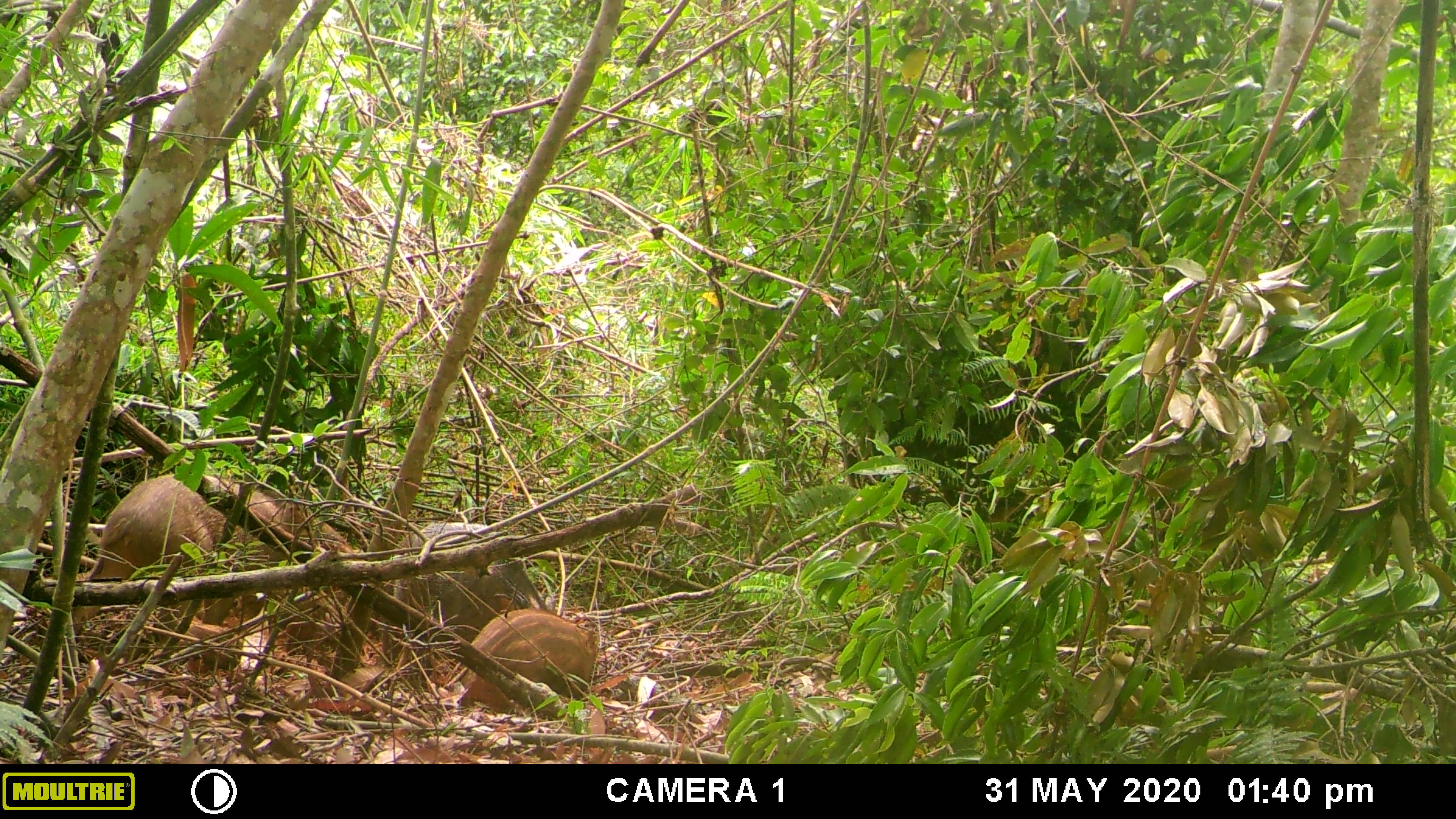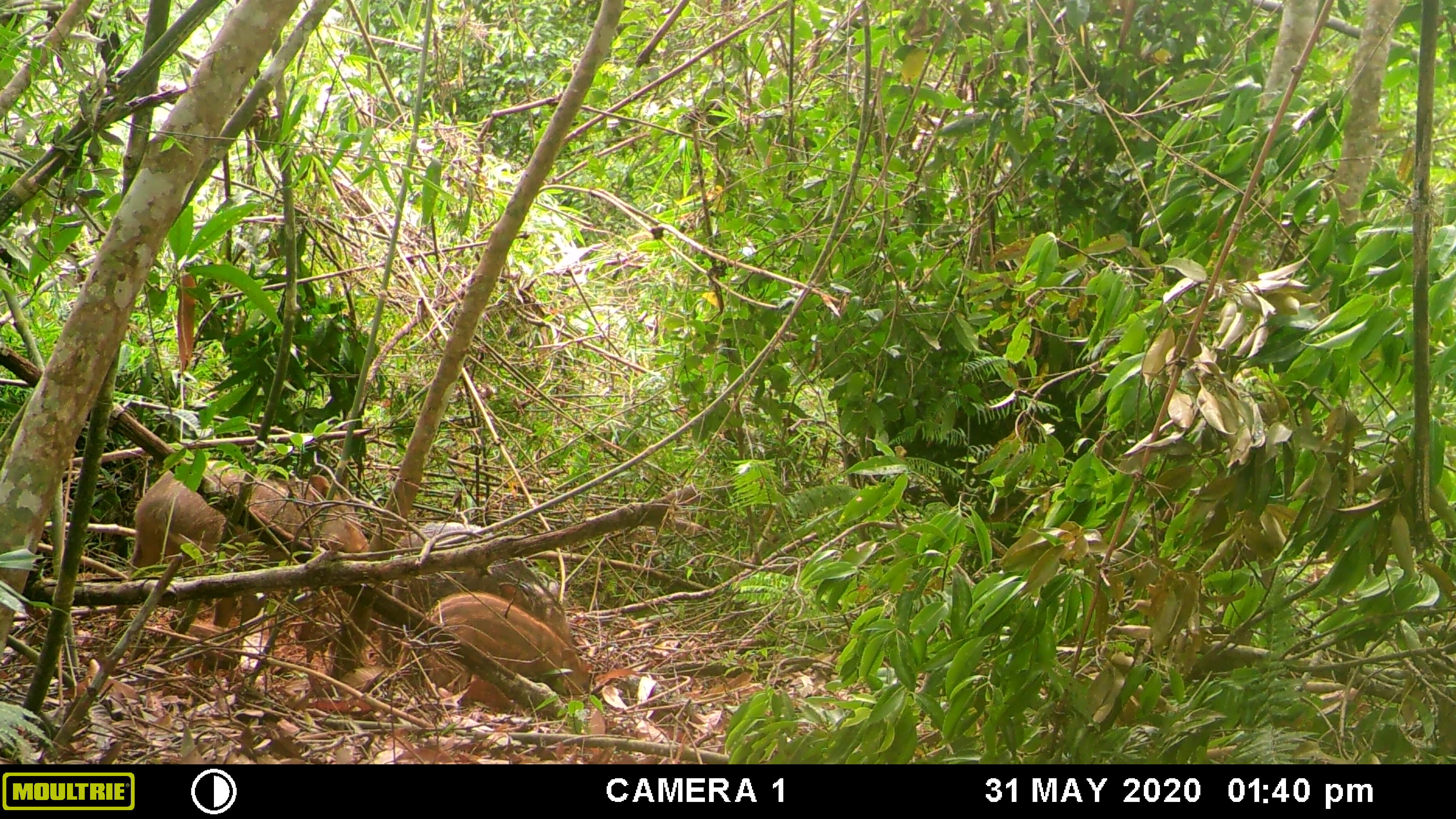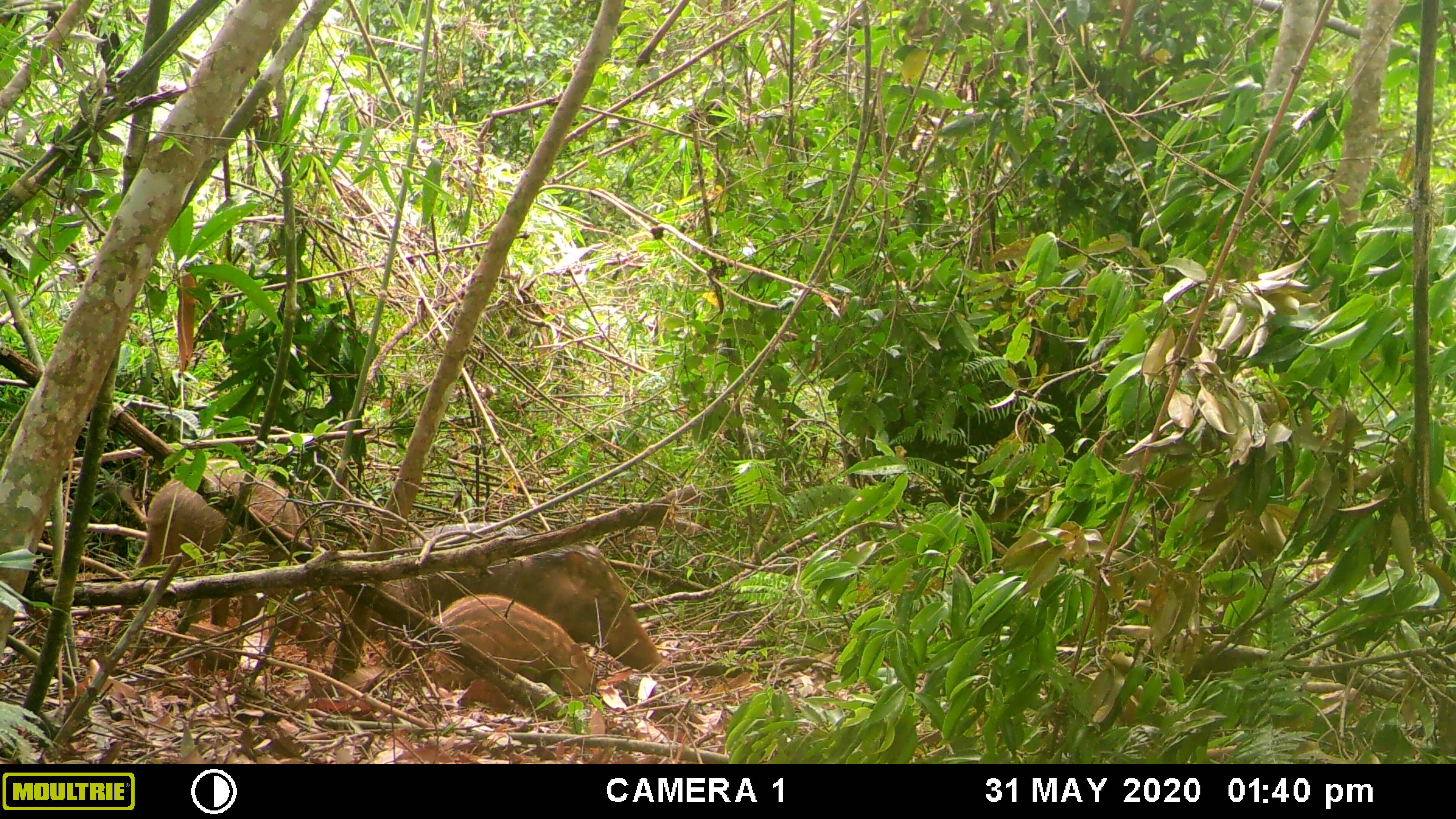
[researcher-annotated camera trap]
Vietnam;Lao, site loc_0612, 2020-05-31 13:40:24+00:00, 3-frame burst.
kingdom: Animalia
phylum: Chordata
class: Mammalia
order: Artiodactyla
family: Suidae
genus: Sus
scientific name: Sus scrofa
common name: eurasian wild pig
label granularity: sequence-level